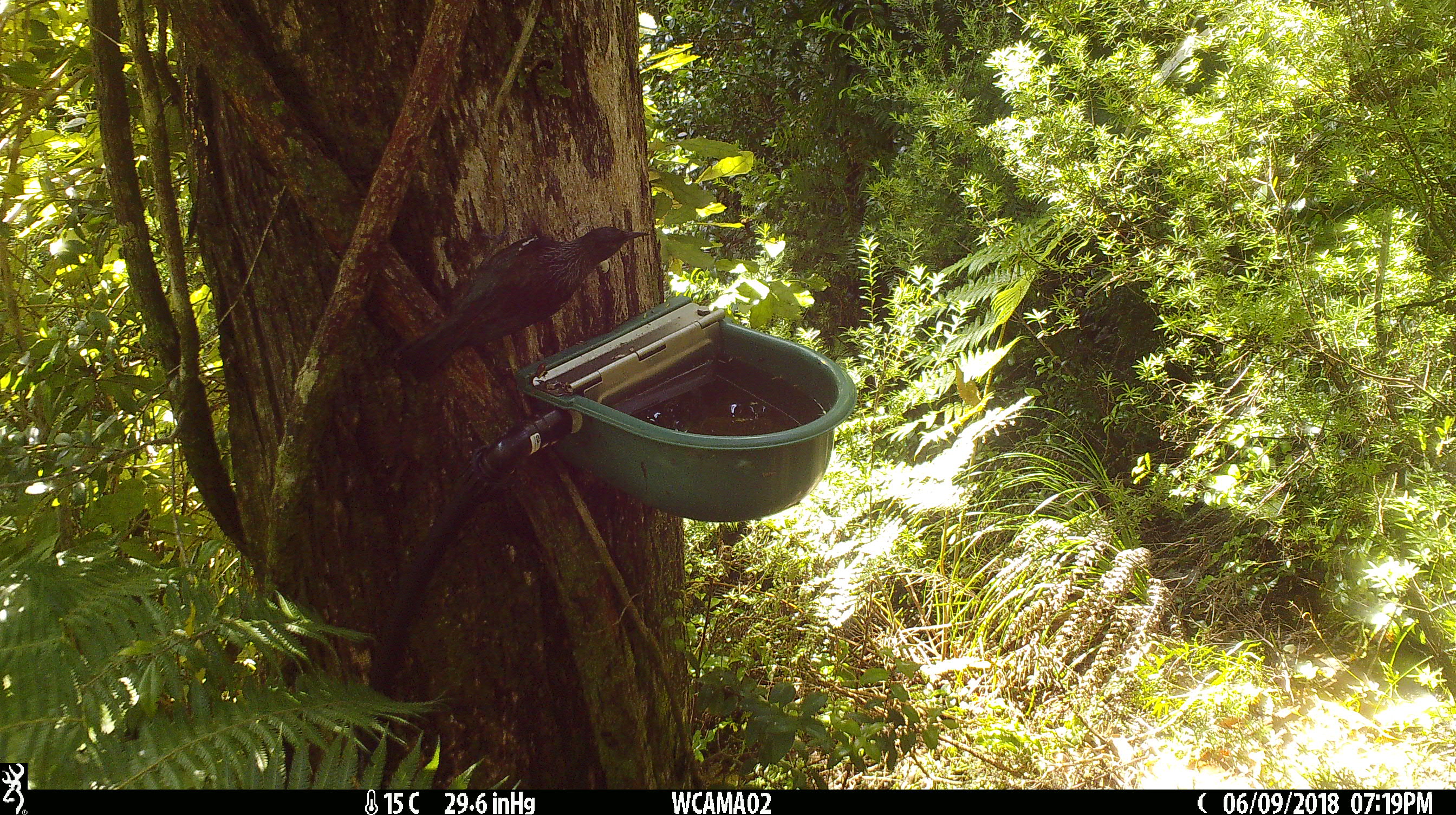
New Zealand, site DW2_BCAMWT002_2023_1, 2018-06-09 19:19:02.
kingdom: Animalia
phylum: Chordata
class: Aves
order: Passeriformes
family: Meliphagidae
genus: Prosthemadera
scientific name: Prosthemadera novaeseelandiae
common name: tui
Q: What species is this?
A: Tui (Prosthemadera novaeseelandiae).